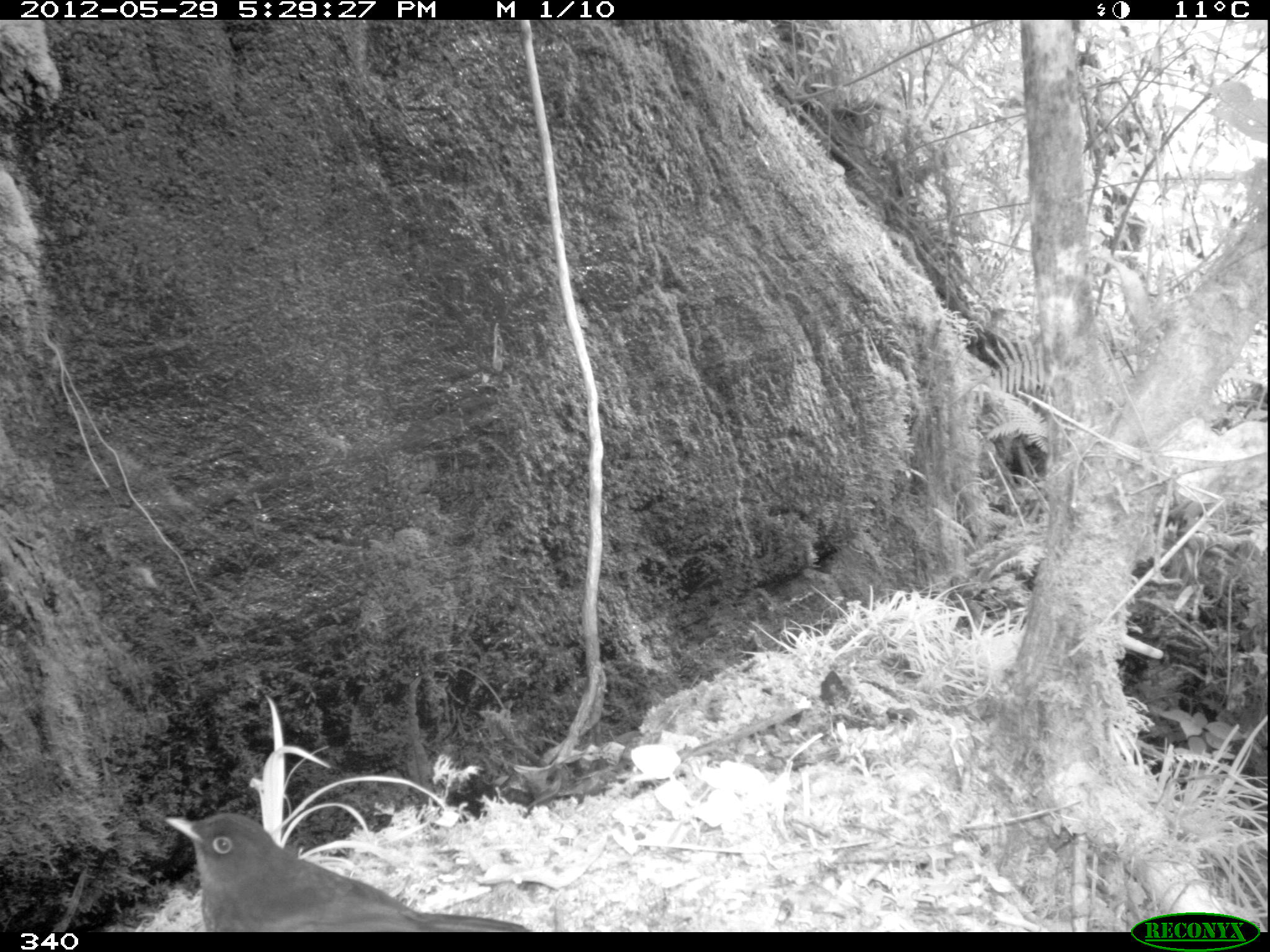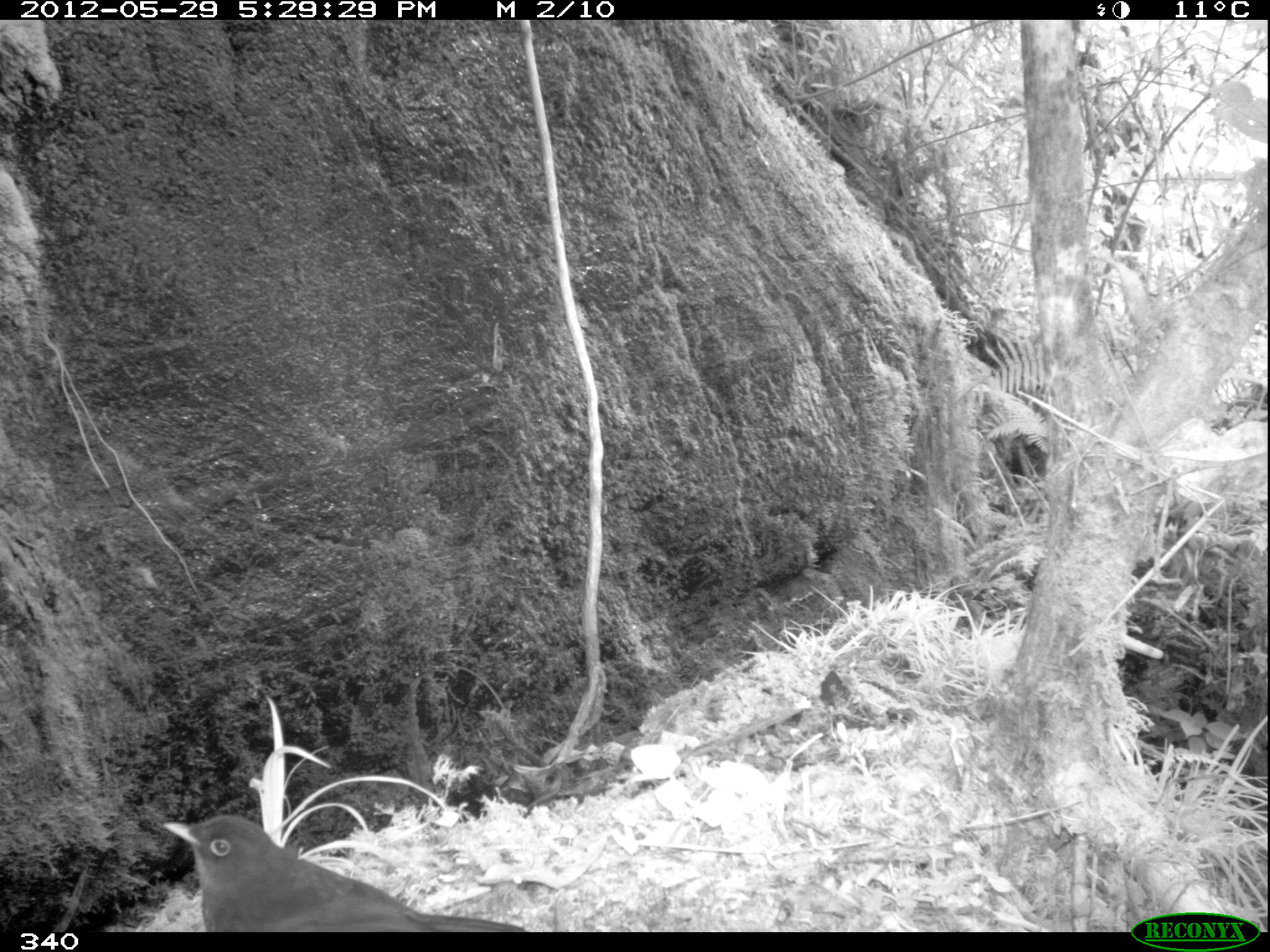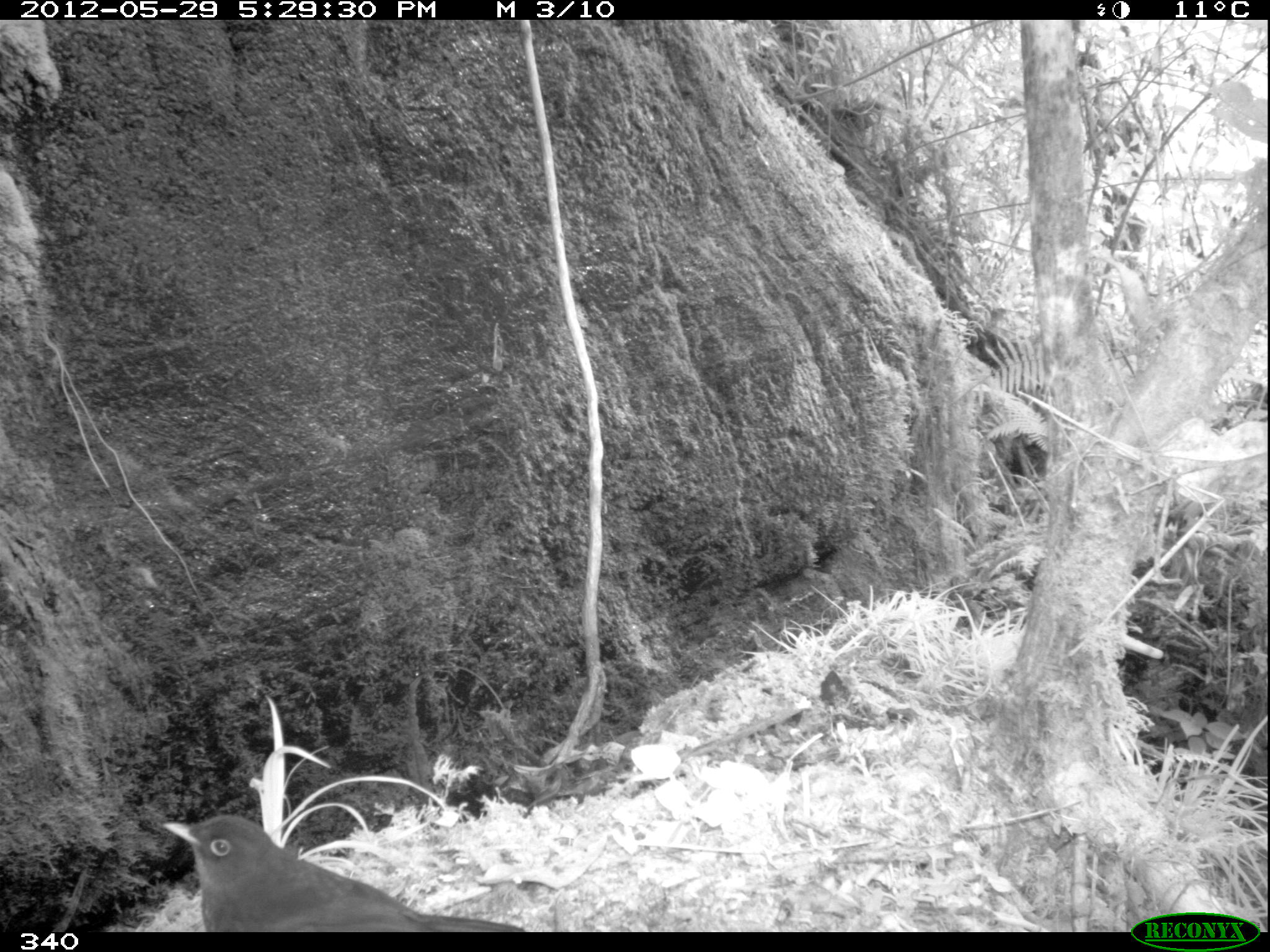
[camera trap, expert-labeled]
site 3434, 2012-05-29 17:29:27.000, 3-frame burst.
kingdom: Animalia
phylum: Chordata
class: Aves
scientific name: Aves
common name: bird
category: unknown bird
Unknown bird (bird) (Aves).